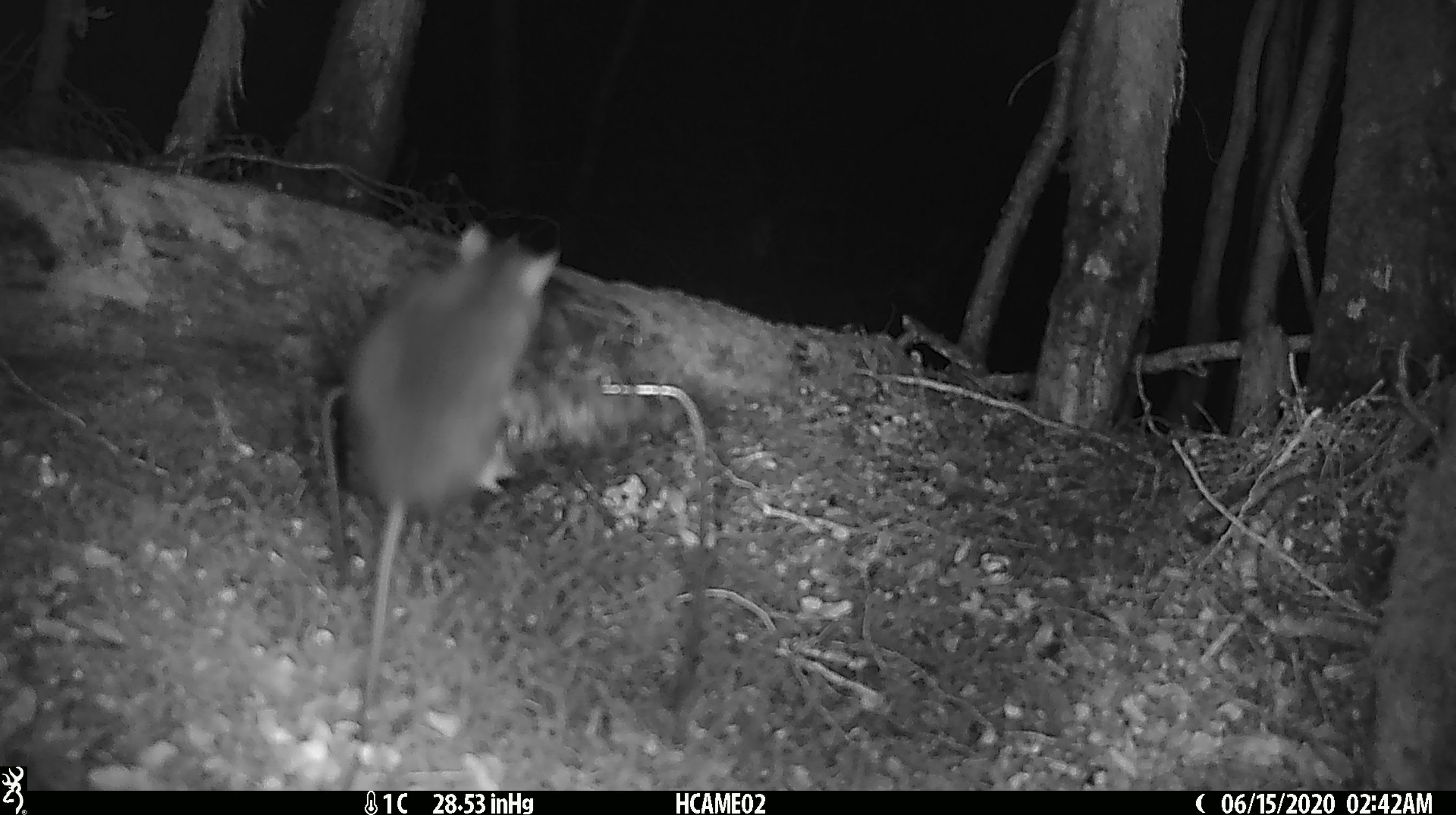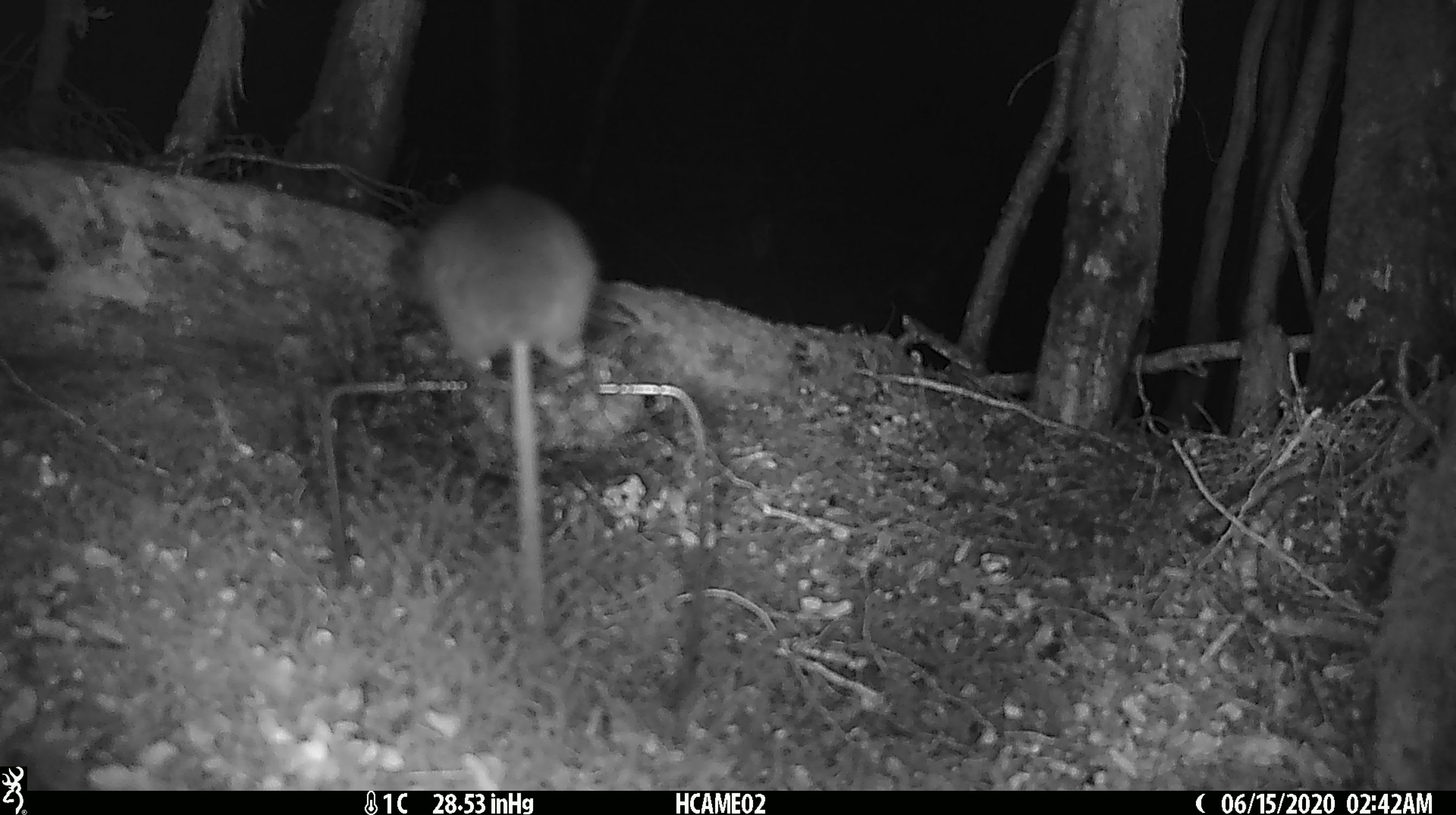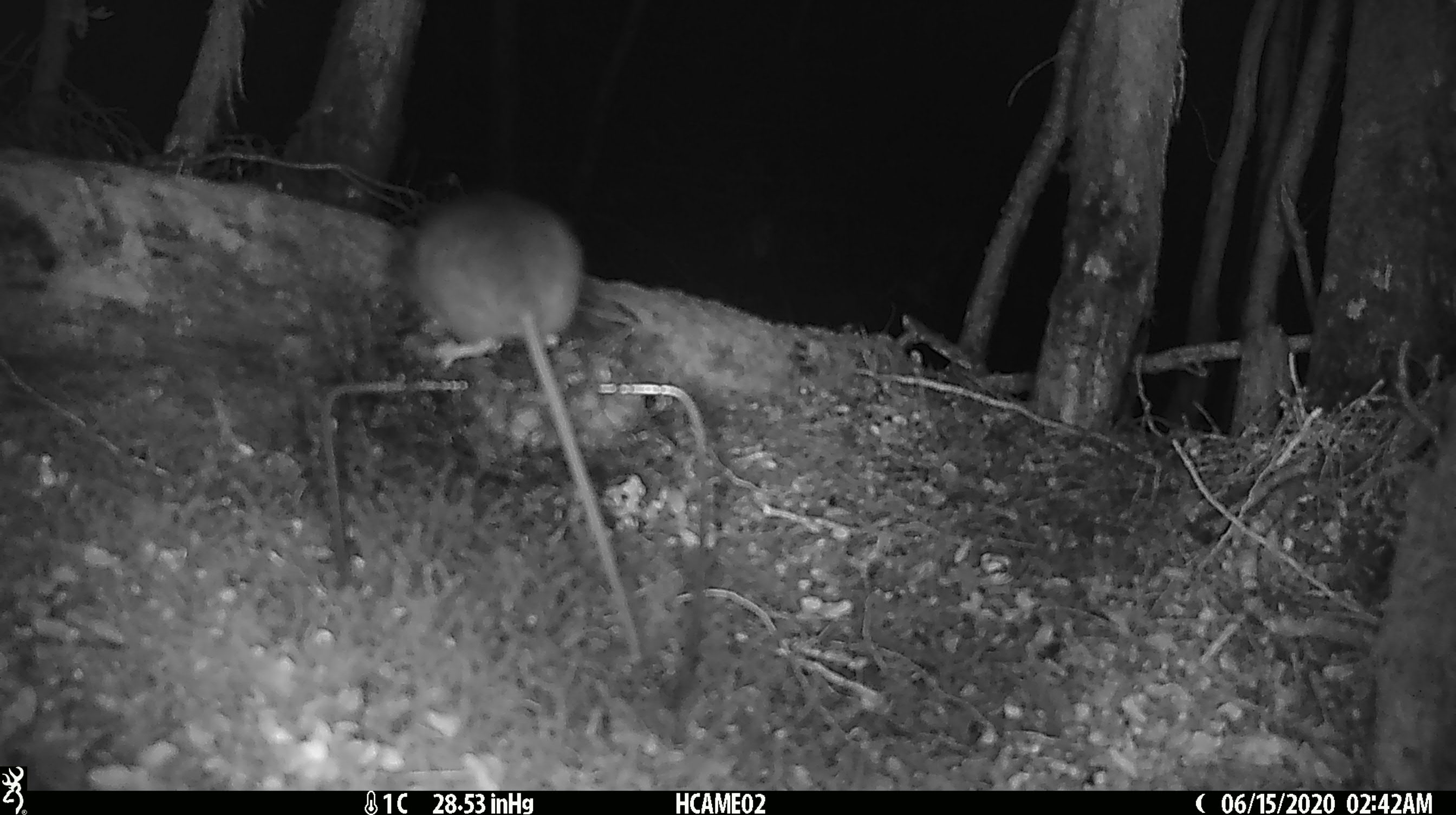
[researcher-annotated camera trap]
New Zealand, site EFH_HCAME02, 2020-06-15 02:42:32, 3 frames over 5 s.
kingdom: Animalia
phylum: Chordata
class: Mammalia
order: Rodentia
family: Muridae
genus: Rattus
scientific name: Rattus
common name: rat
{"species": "rat (Rattus)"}